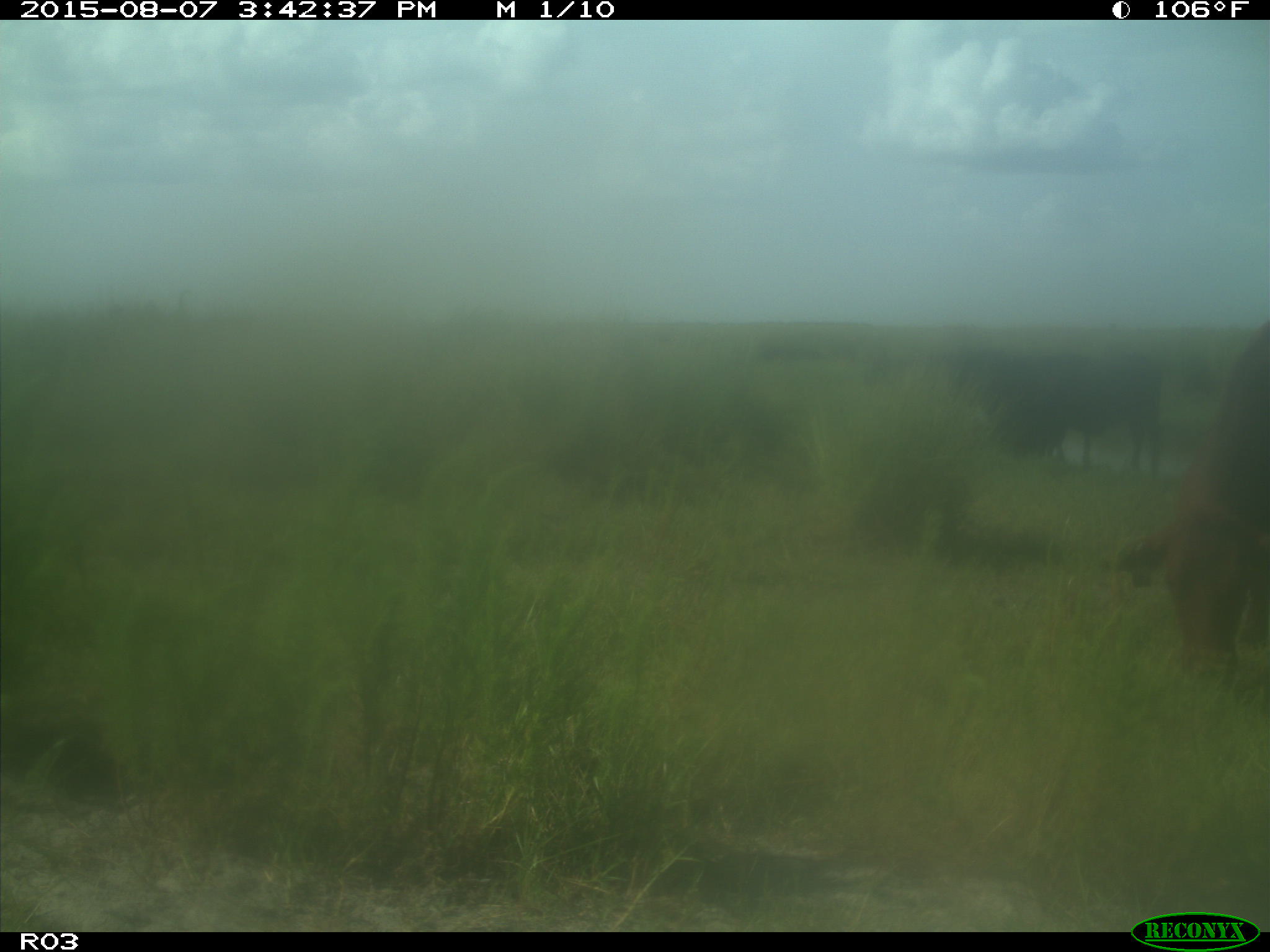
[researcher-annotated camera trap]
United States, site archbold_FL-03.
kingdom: Animalia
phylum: Chordata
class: Mammalia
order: Artiodactyla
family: Bovidae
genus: Bos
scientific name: Bos taurus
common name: domestic cow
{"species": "Bos taurus (domestic cow)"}